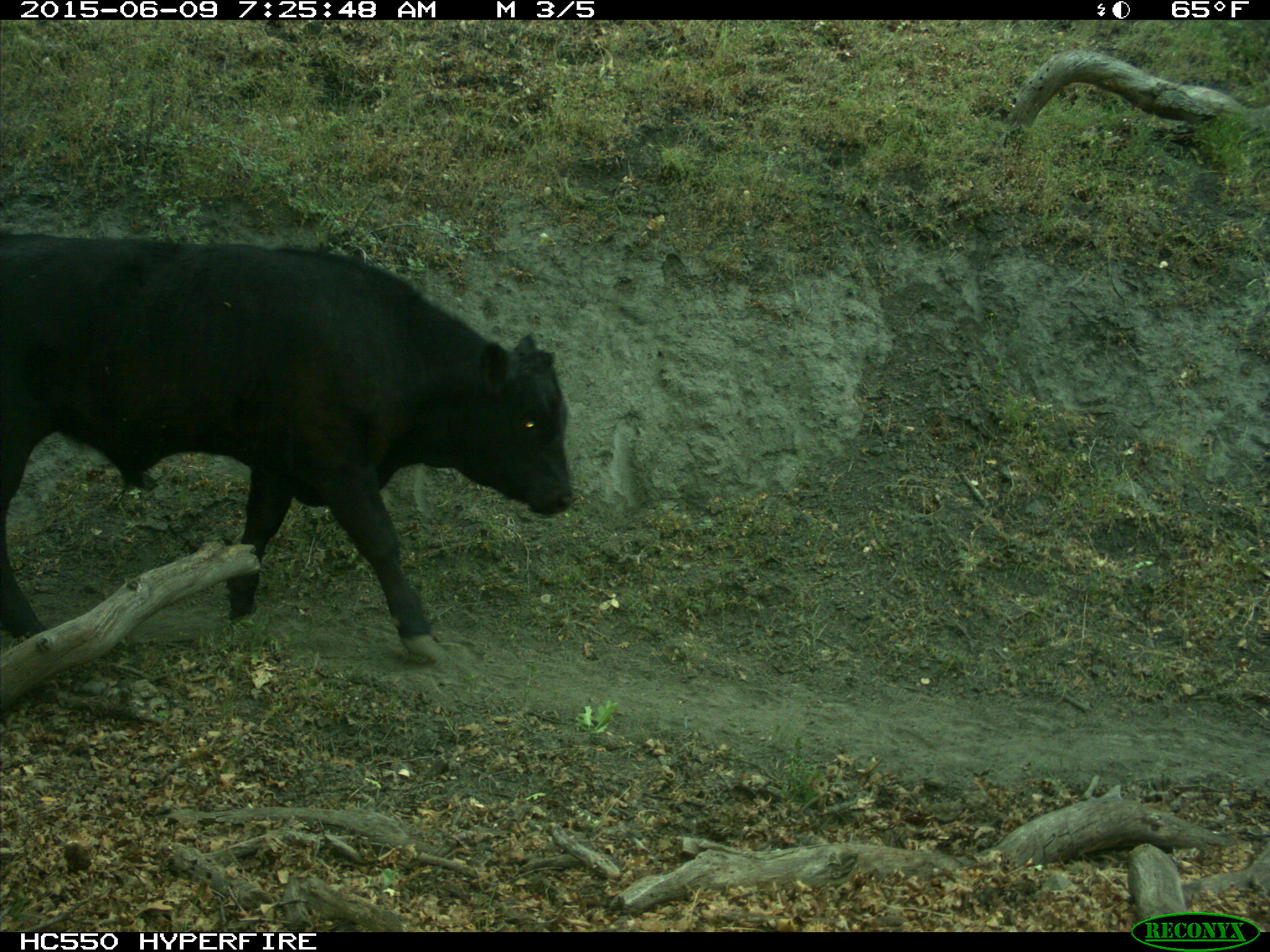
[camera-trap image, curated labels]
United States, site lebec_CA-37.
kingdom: Animalia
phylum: Chordata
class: Mammalia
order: Artiodactyla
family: Bovidae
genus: Bos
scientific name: Bos taurus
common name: domestic cow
Bos taurus (domestic cow).